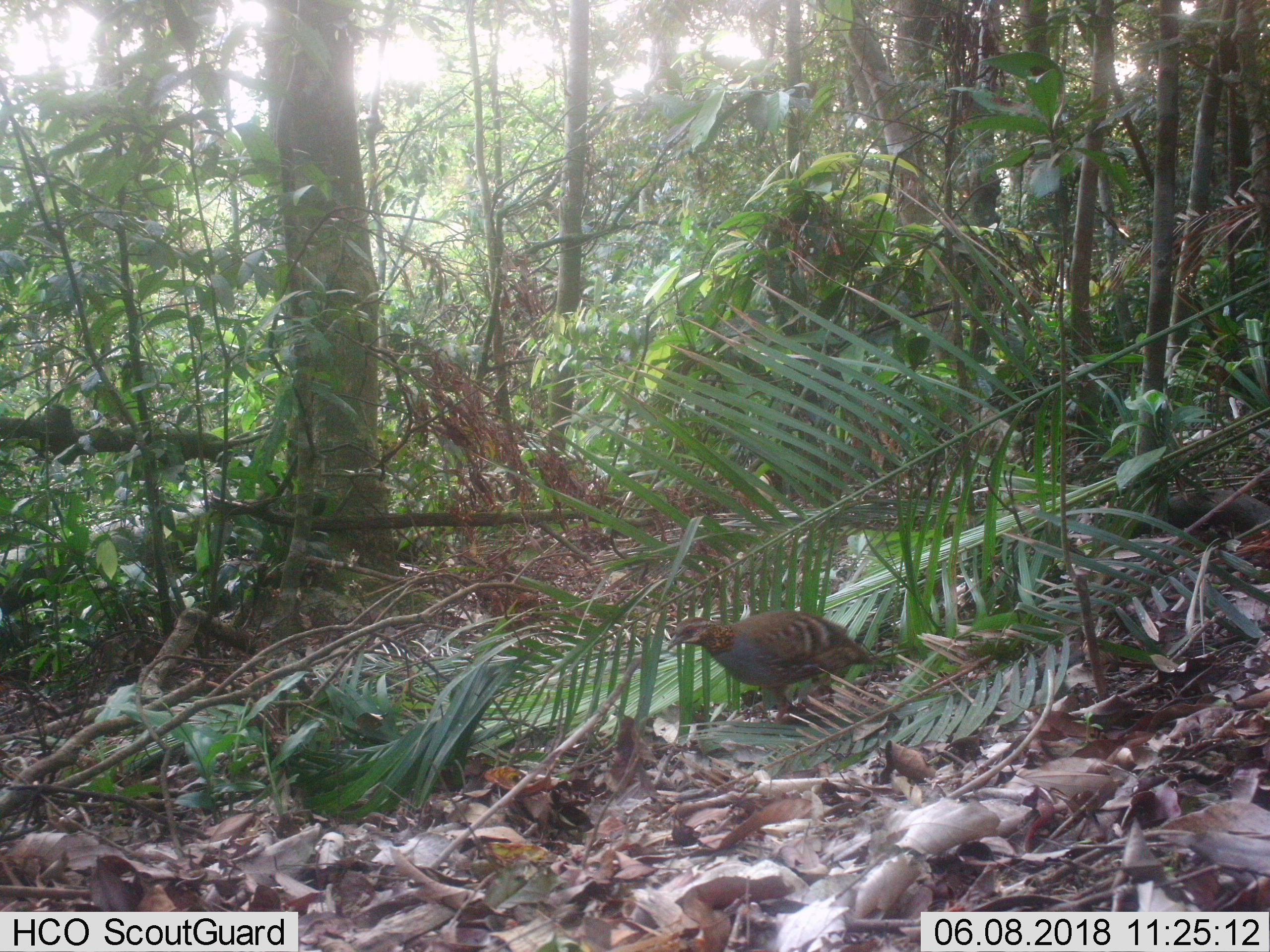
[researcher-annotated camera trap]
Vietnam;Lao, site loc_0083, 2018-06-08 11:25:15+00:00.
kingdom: Animalia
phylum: Chordata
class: Aves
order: Galliformes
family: Phasianidae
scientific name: Phasianidae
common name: partridge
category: unidentified partridge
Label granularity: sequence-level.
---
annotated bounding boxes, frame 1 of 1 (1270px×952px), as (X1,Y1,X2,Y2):
unidentified partridge: (667,609,876,724)